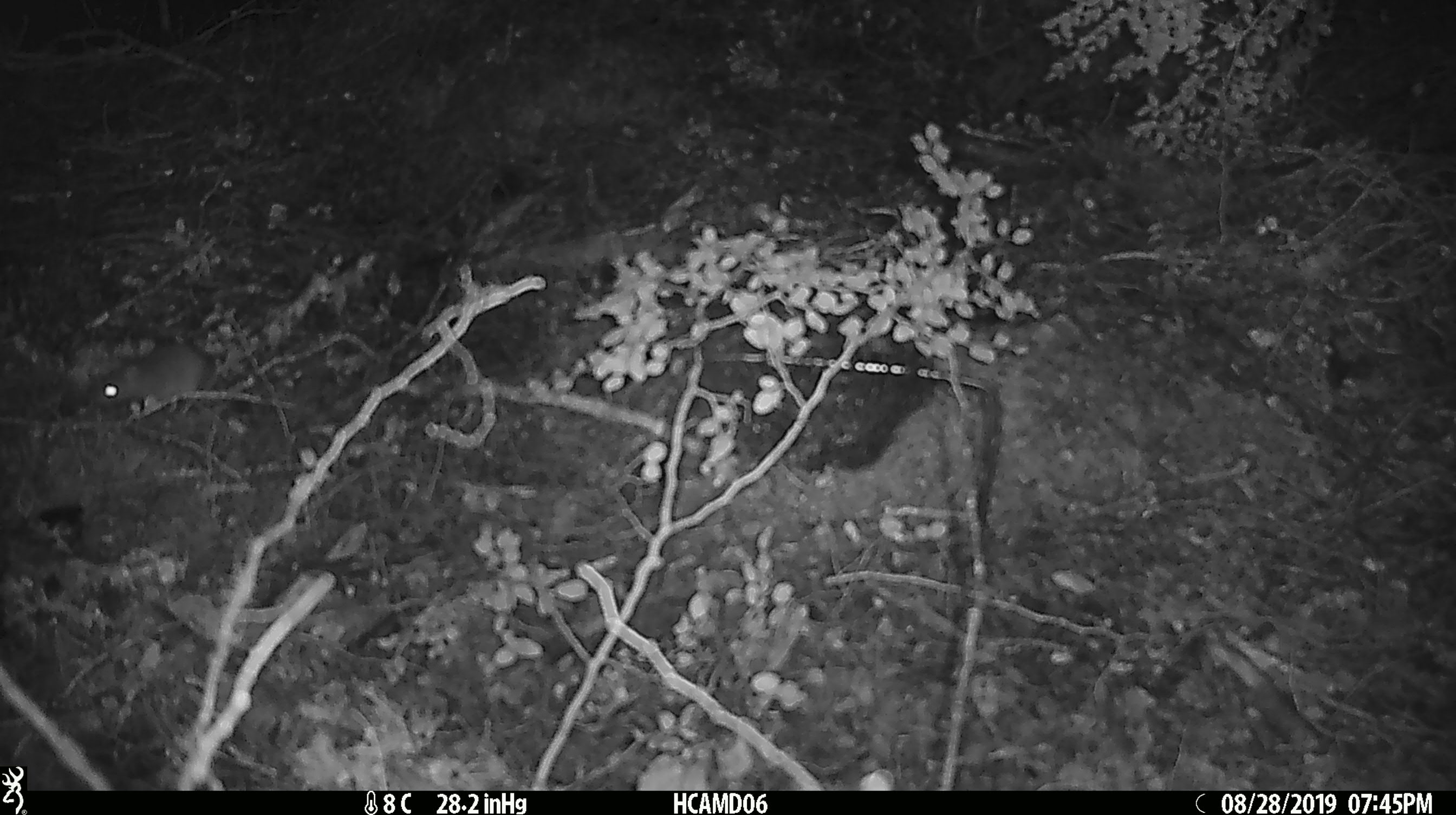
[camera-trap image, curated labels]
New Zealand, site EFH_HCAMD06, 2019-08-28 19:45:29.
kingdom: Animalia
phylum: Chordata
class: Mammalia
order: Rodentia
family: Muridae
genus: Mus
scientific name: Mus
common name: mouse